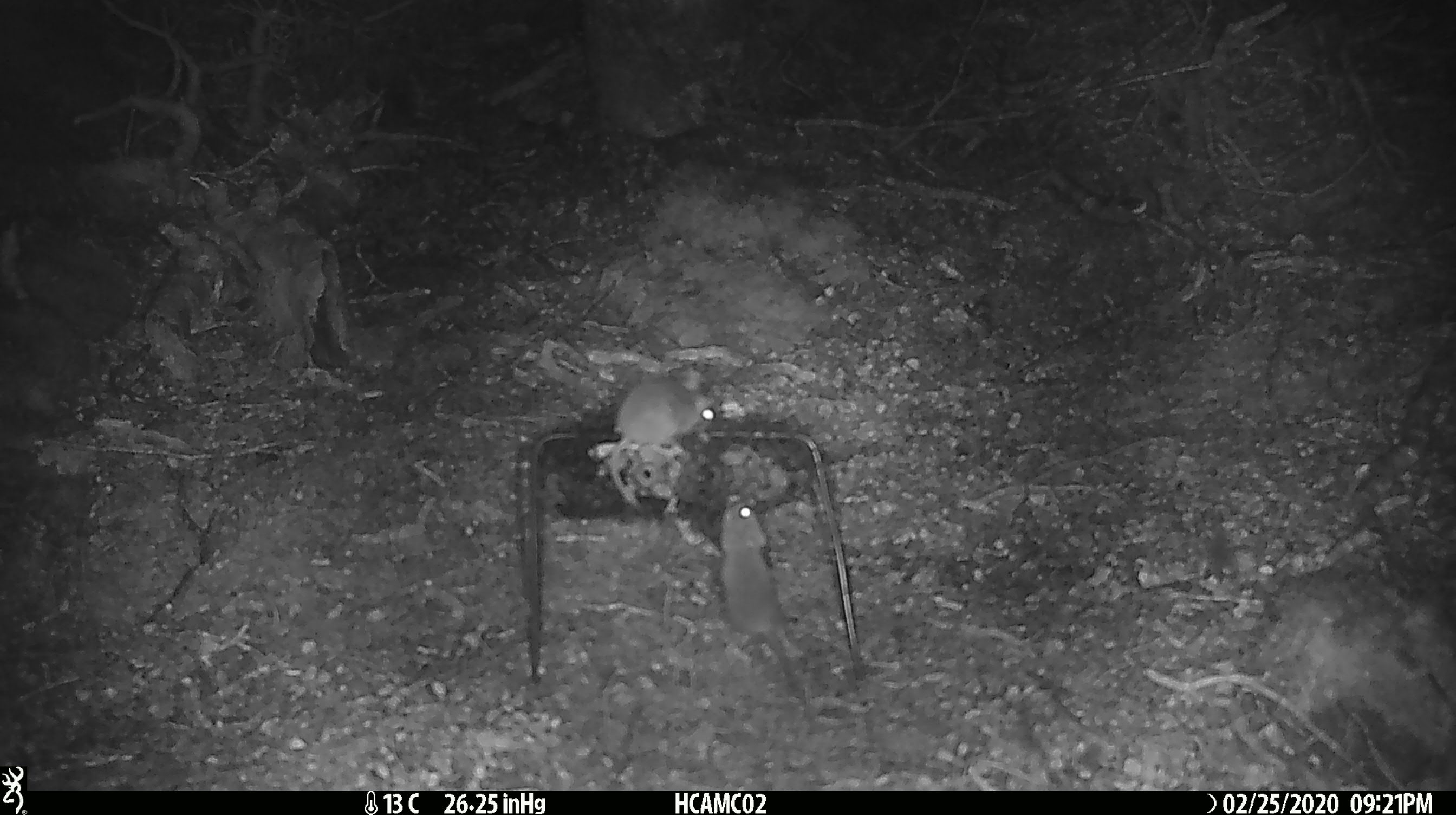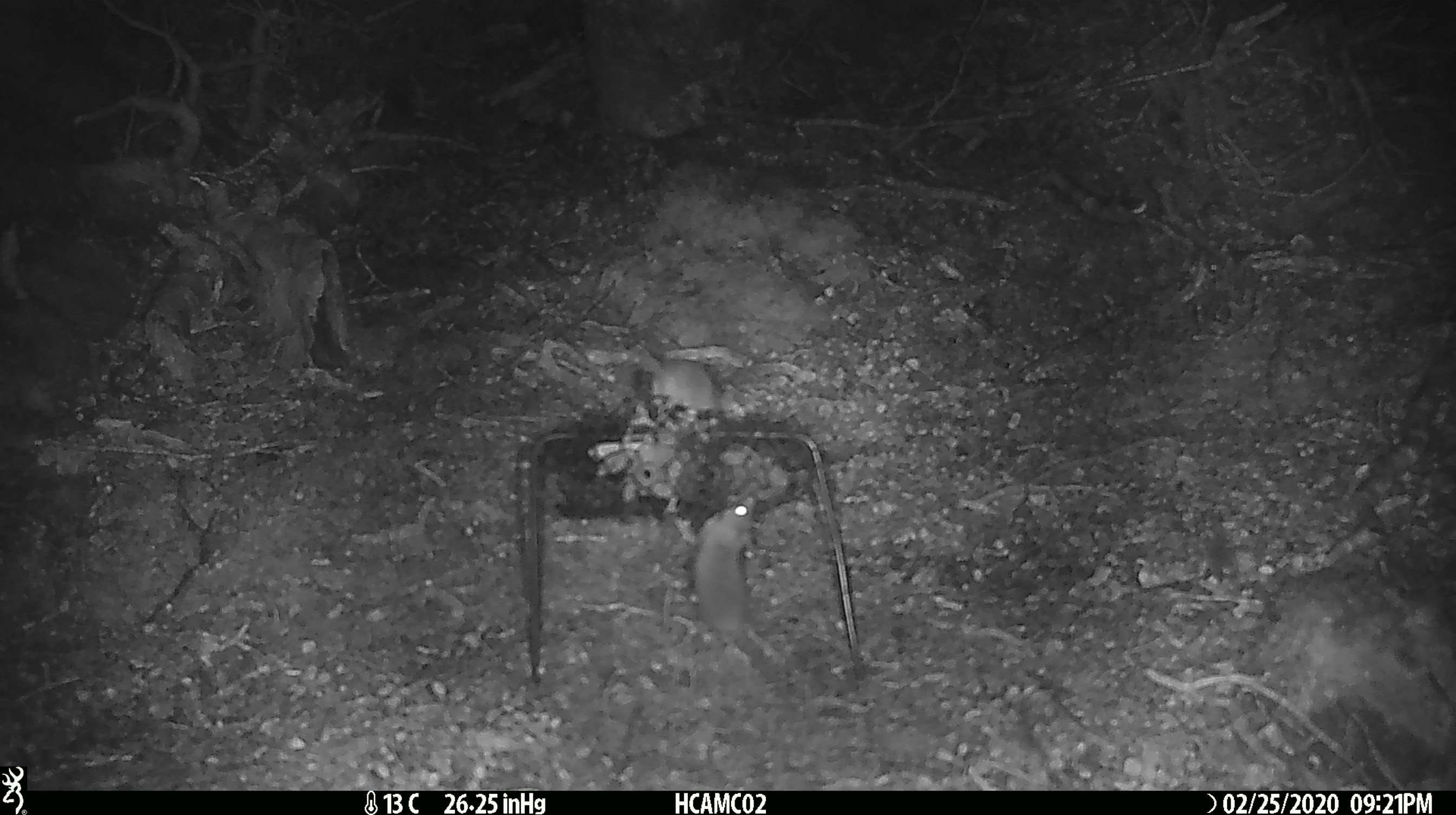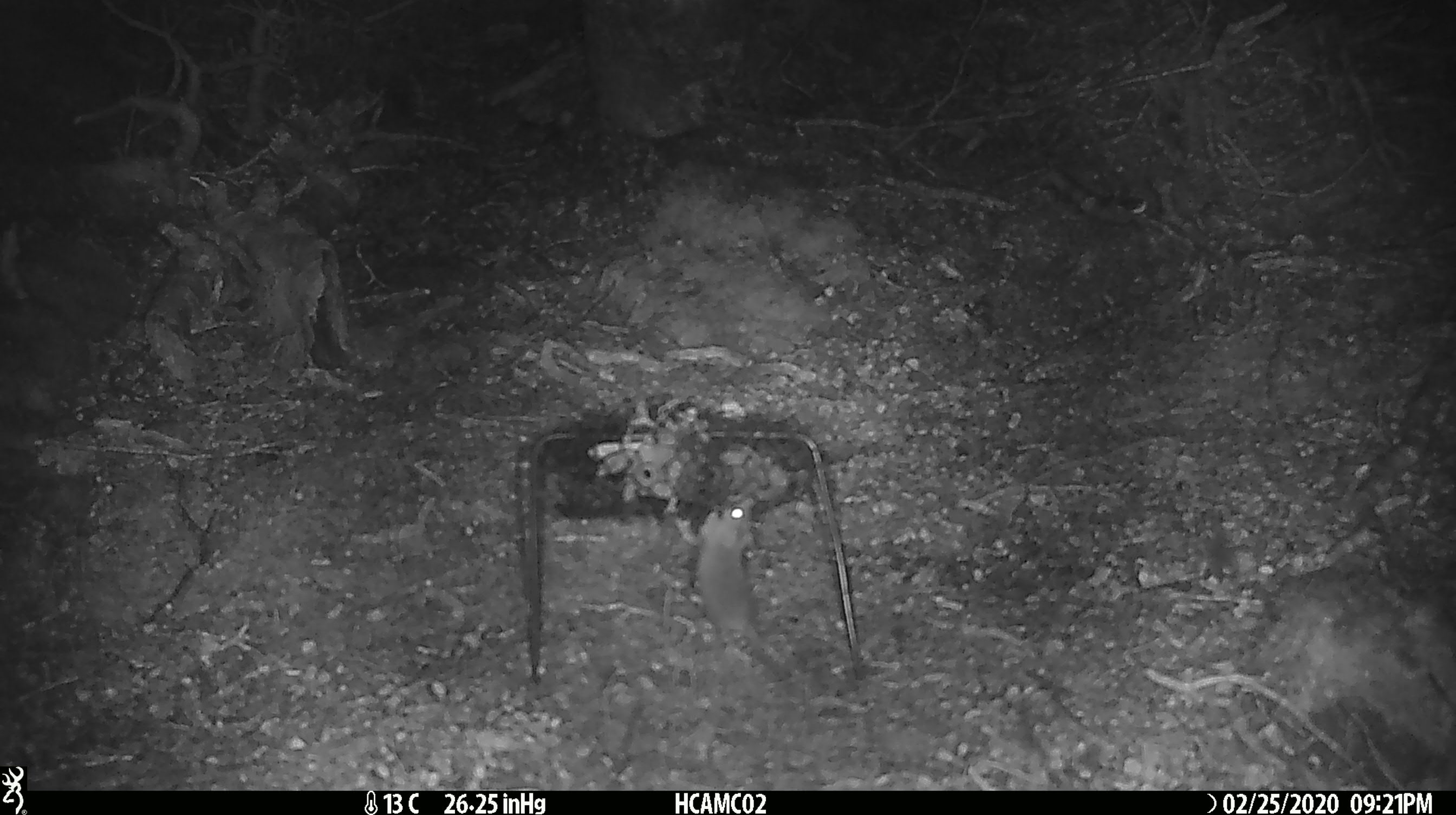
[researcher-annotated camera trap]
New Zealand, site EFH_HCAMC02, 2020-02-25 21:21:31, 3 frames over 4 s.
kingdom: Animalia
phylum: Chordata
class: Mammalia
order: Rodentia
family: Muridae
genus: Mus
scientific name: Mus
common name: mouse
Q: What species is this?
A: Mouse (Mus).